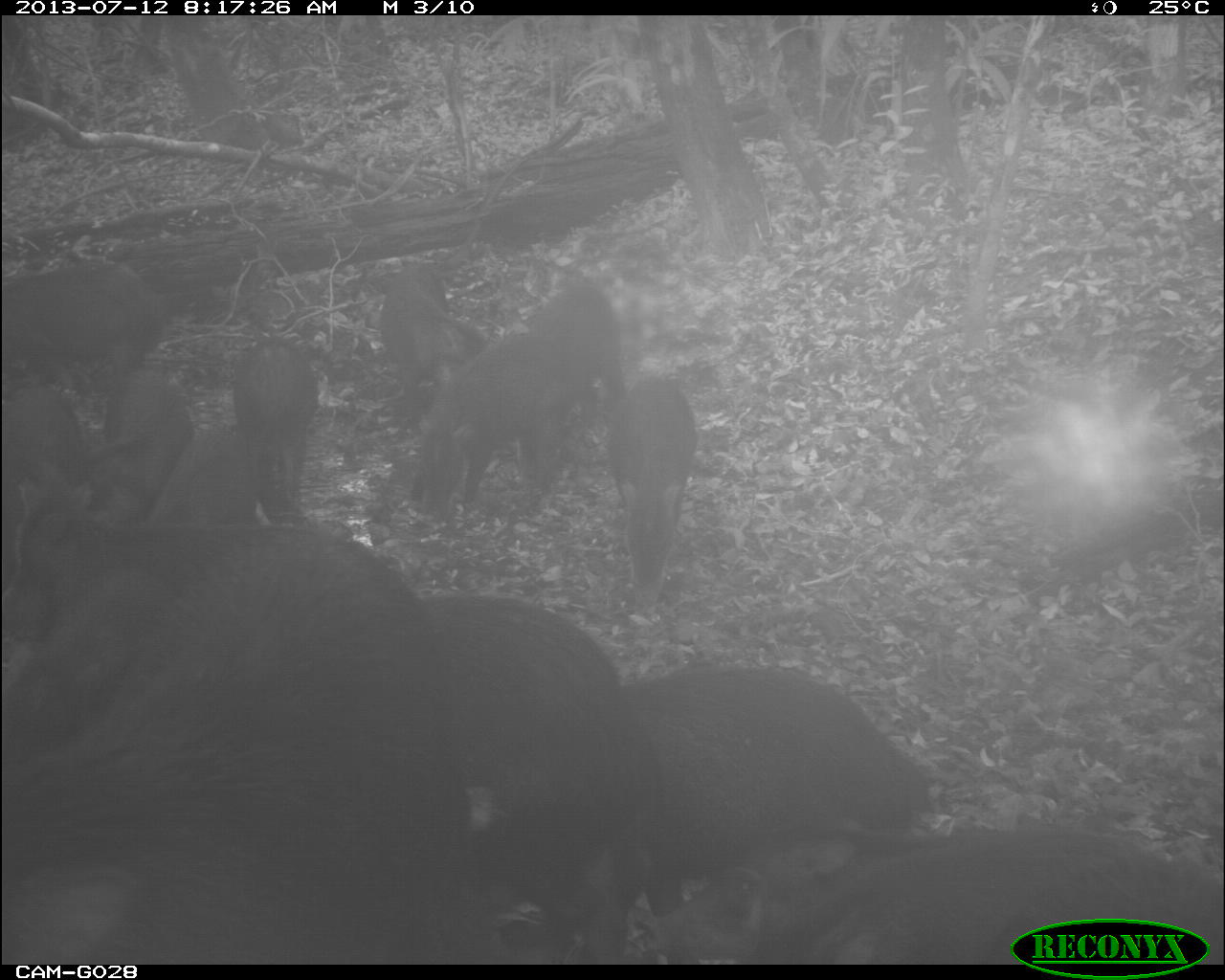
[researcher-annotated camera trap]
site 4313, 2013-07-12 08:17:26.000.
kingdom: Animalia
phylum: Chordata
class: Mammalia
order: Artiodactyla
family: Tayassuidae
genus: Tayassu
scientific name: Tayassu pecari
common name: white-lipped peccary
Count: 25.